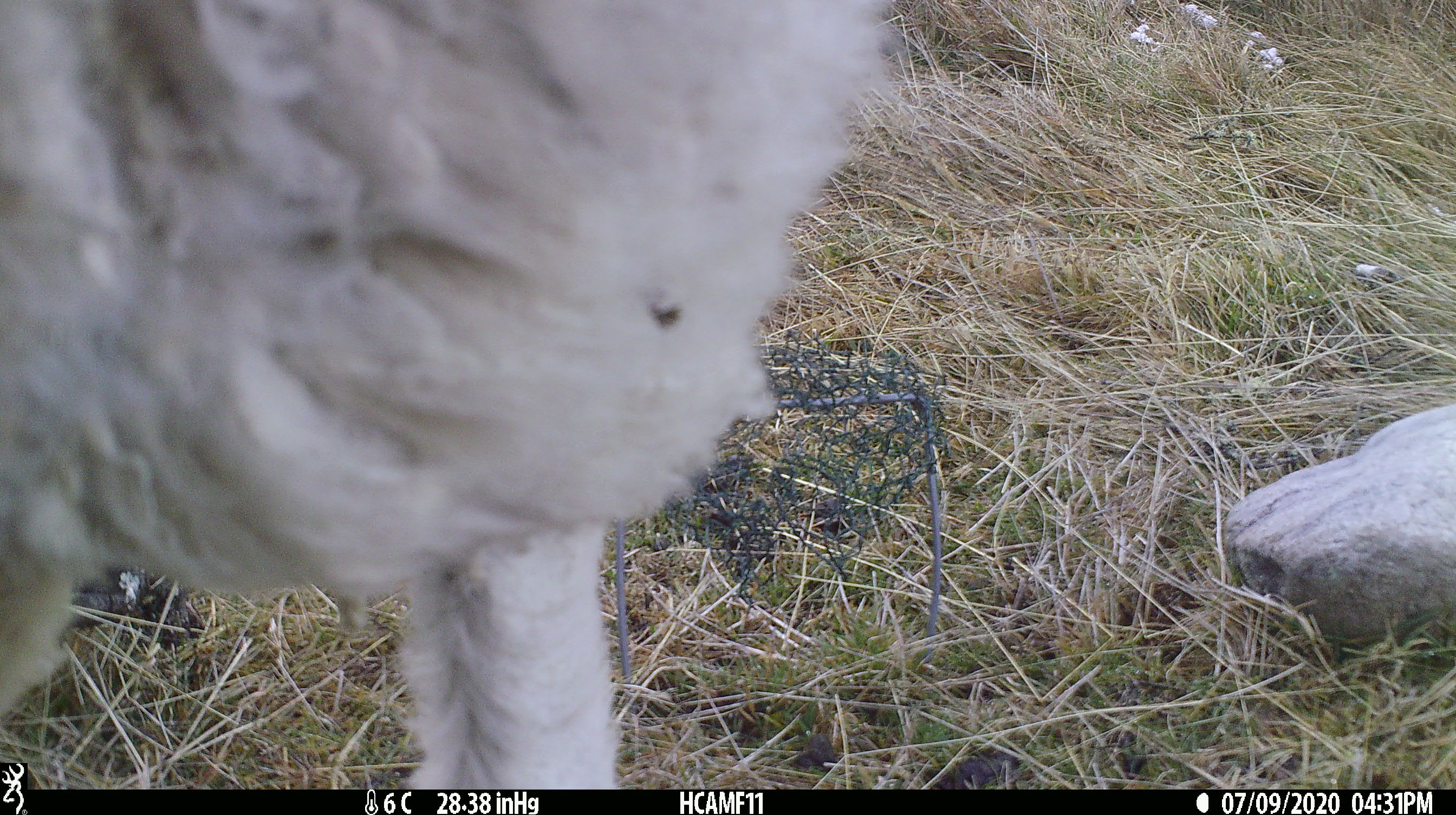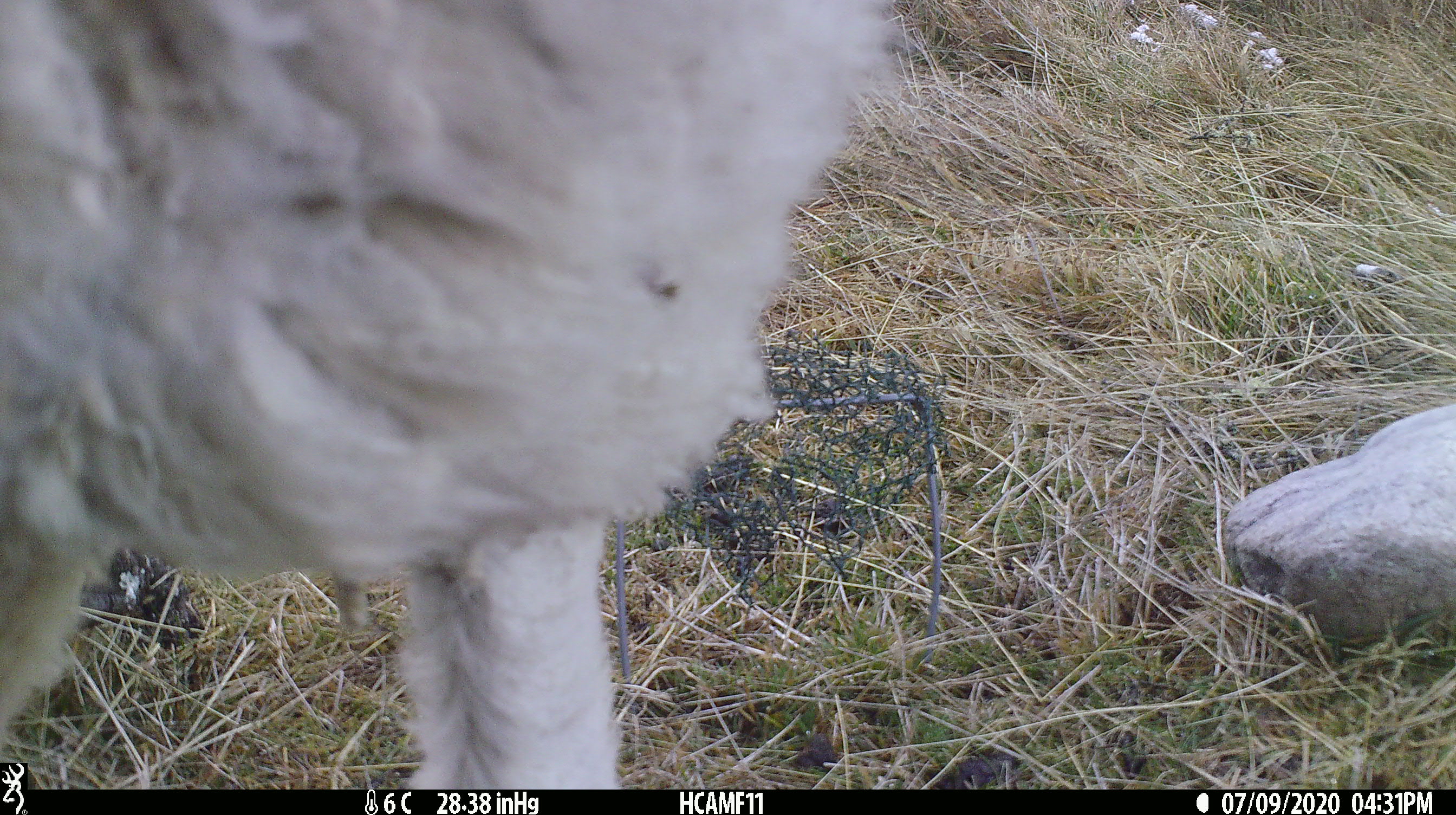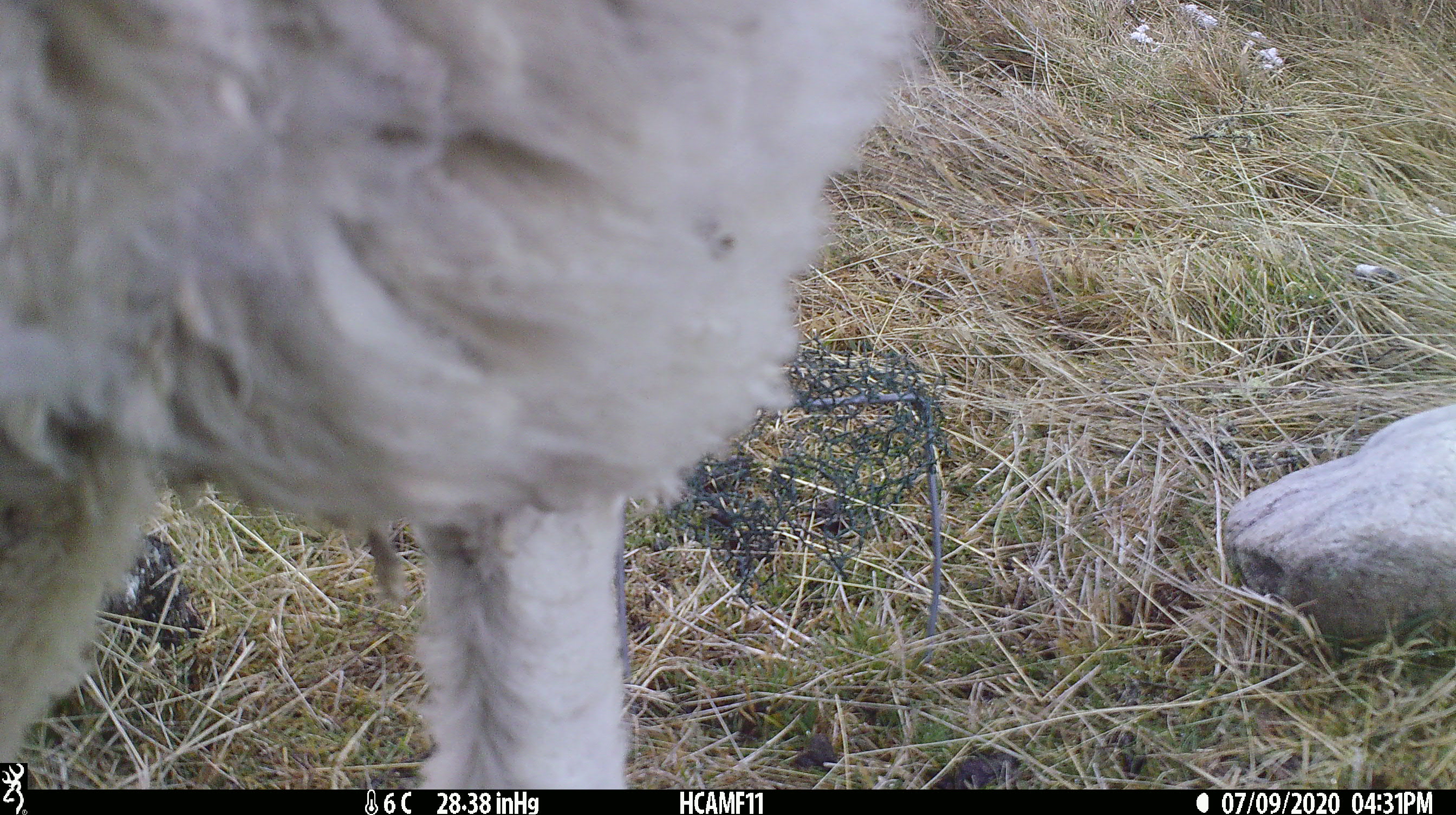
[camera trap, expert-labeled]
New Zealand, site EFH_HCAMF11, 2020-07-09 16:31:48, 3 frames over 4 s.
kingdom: Animalia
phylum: Chordata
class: Mammalia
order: Artiodactyla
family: Bovidae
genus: Ovis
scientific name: Ovis aries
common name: domestic sheep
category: sheep